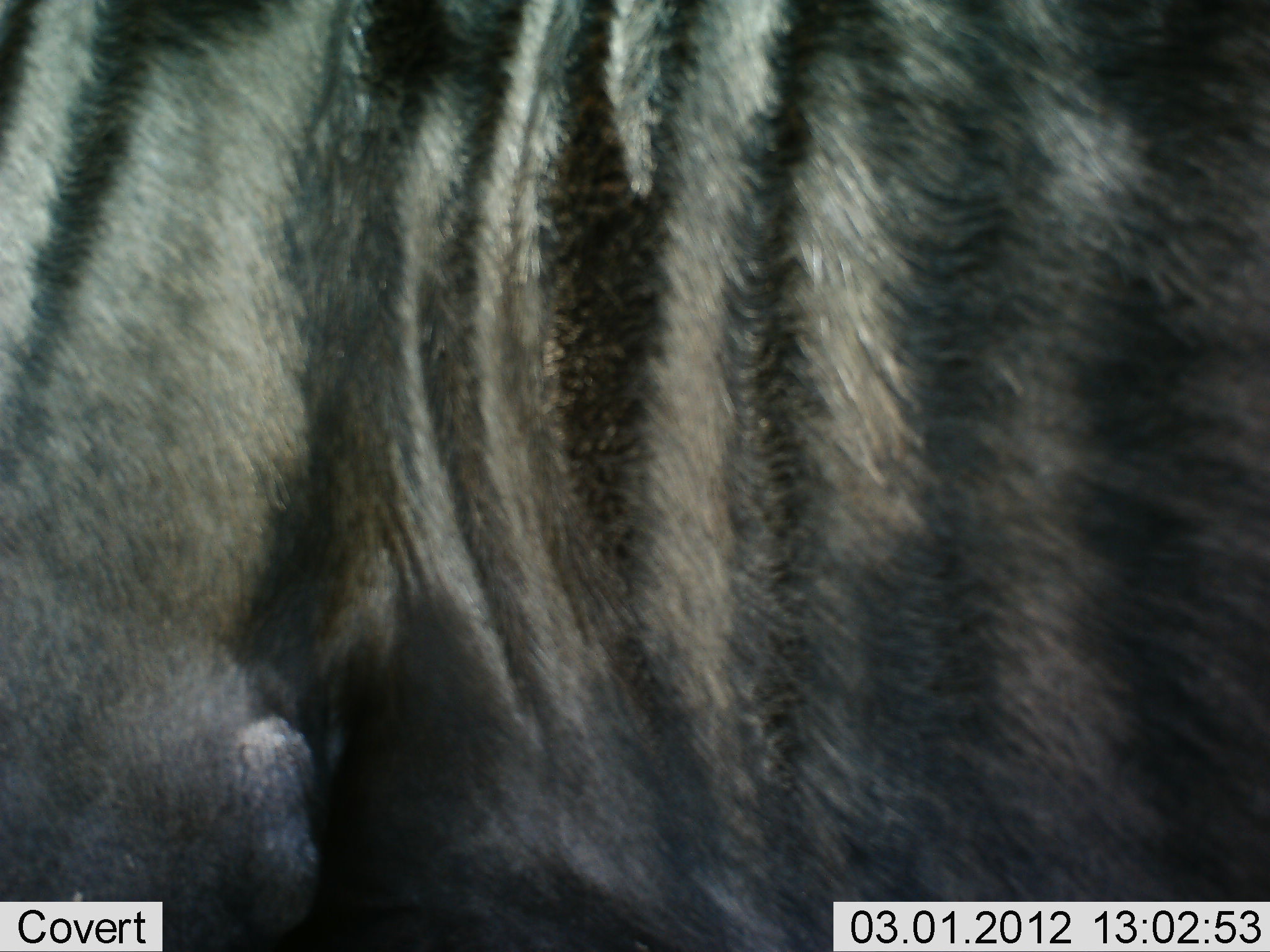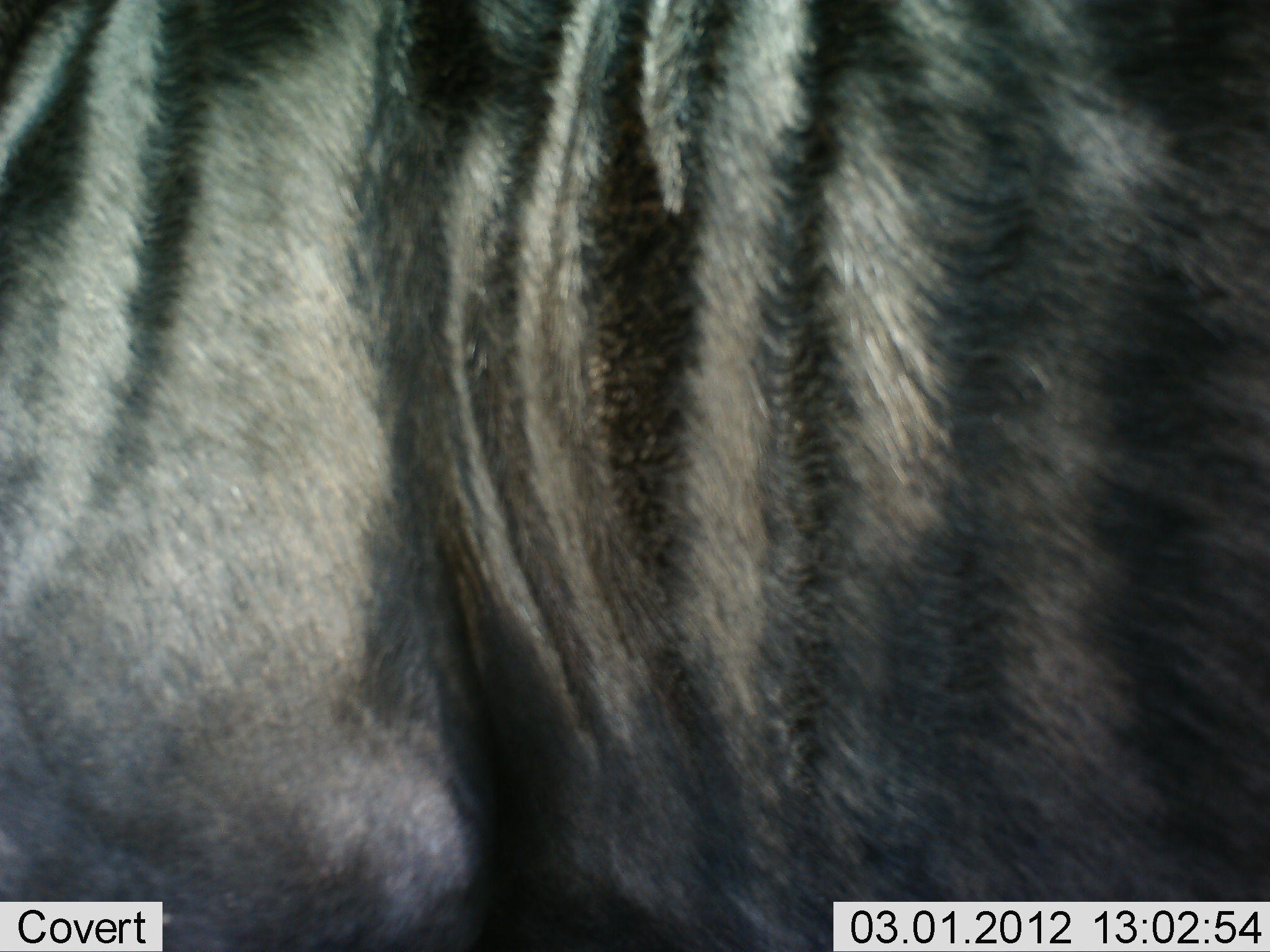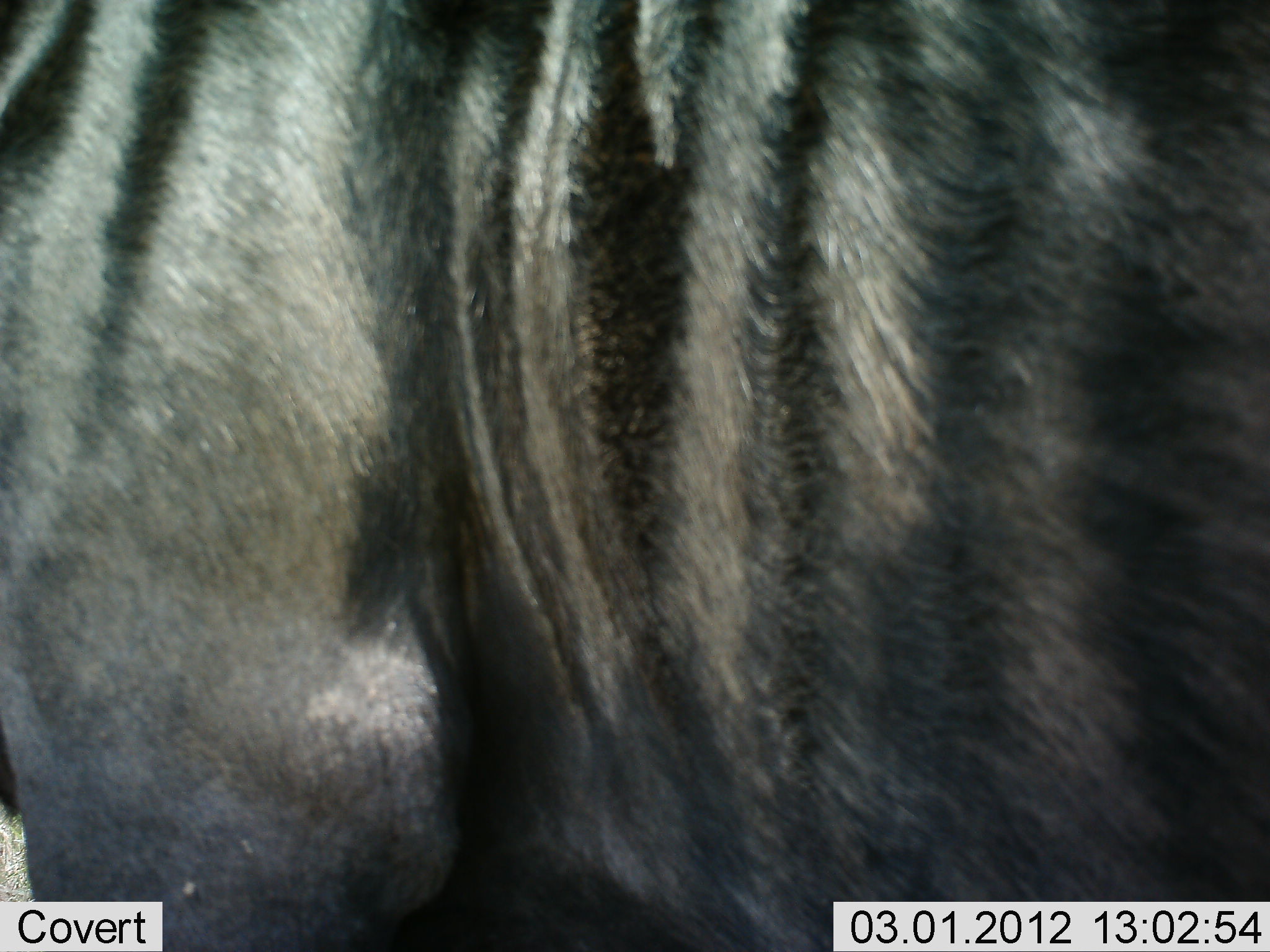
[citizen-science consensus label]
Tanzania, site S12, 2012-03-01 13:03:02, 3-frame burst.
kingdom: Animalia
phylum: Chordata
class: Mammalia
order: Artiodactyla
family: Bovidae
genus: Connochaetes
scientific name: Connochaetes taurinus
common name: blue wildebeest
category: wildebeest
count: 1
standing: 100%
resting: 0%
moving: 0%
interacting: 0%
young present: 0%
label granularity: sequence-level